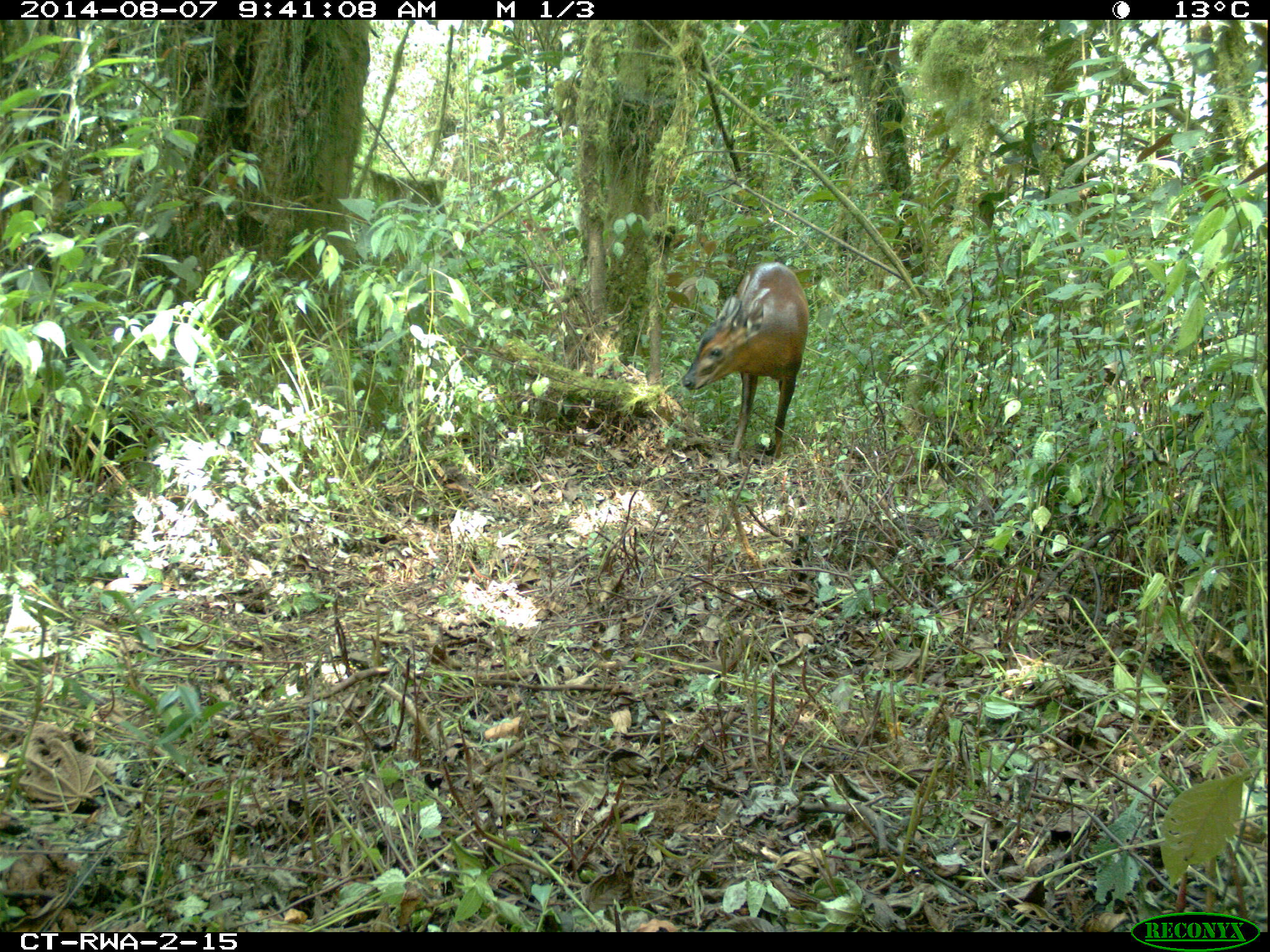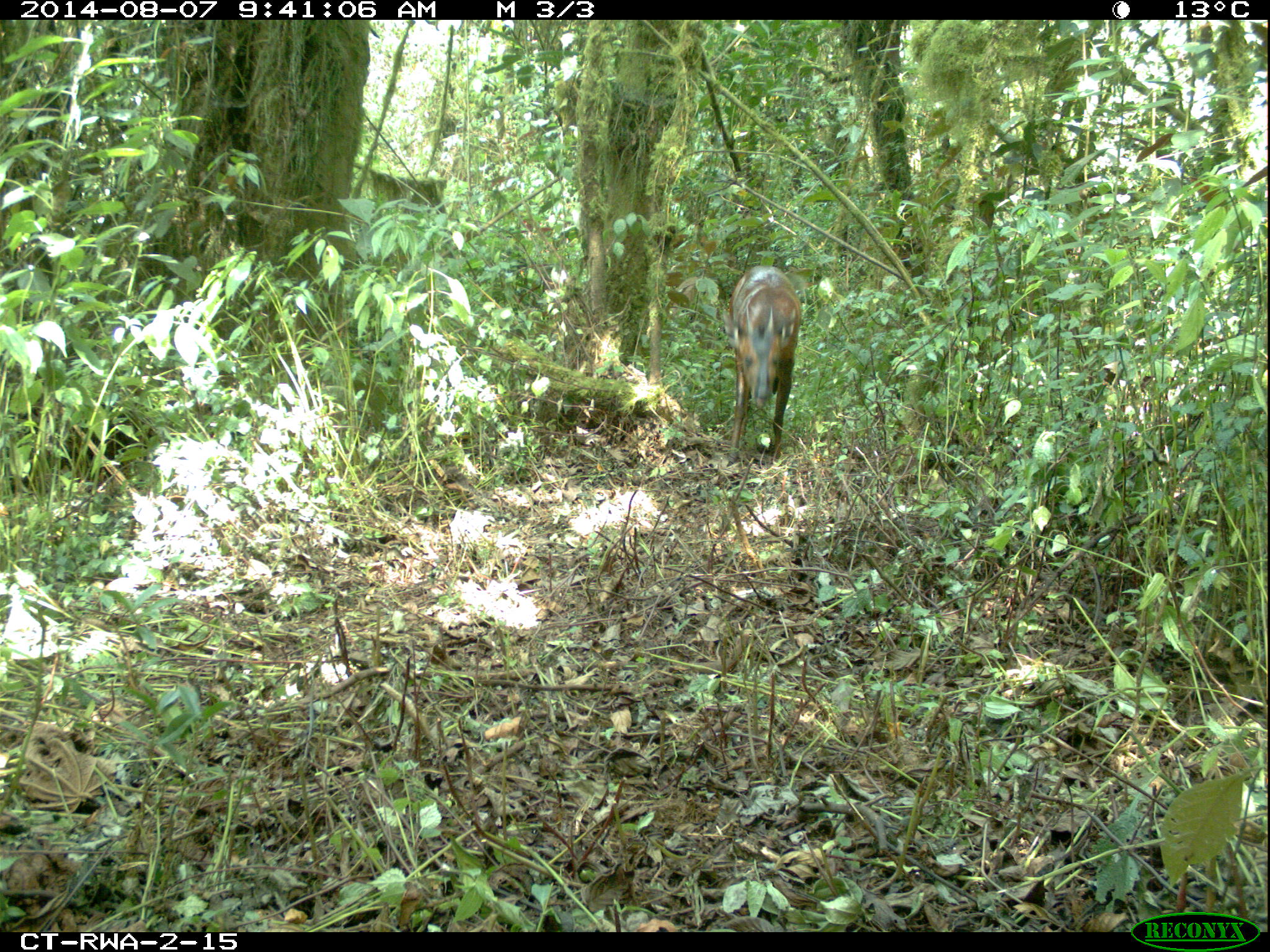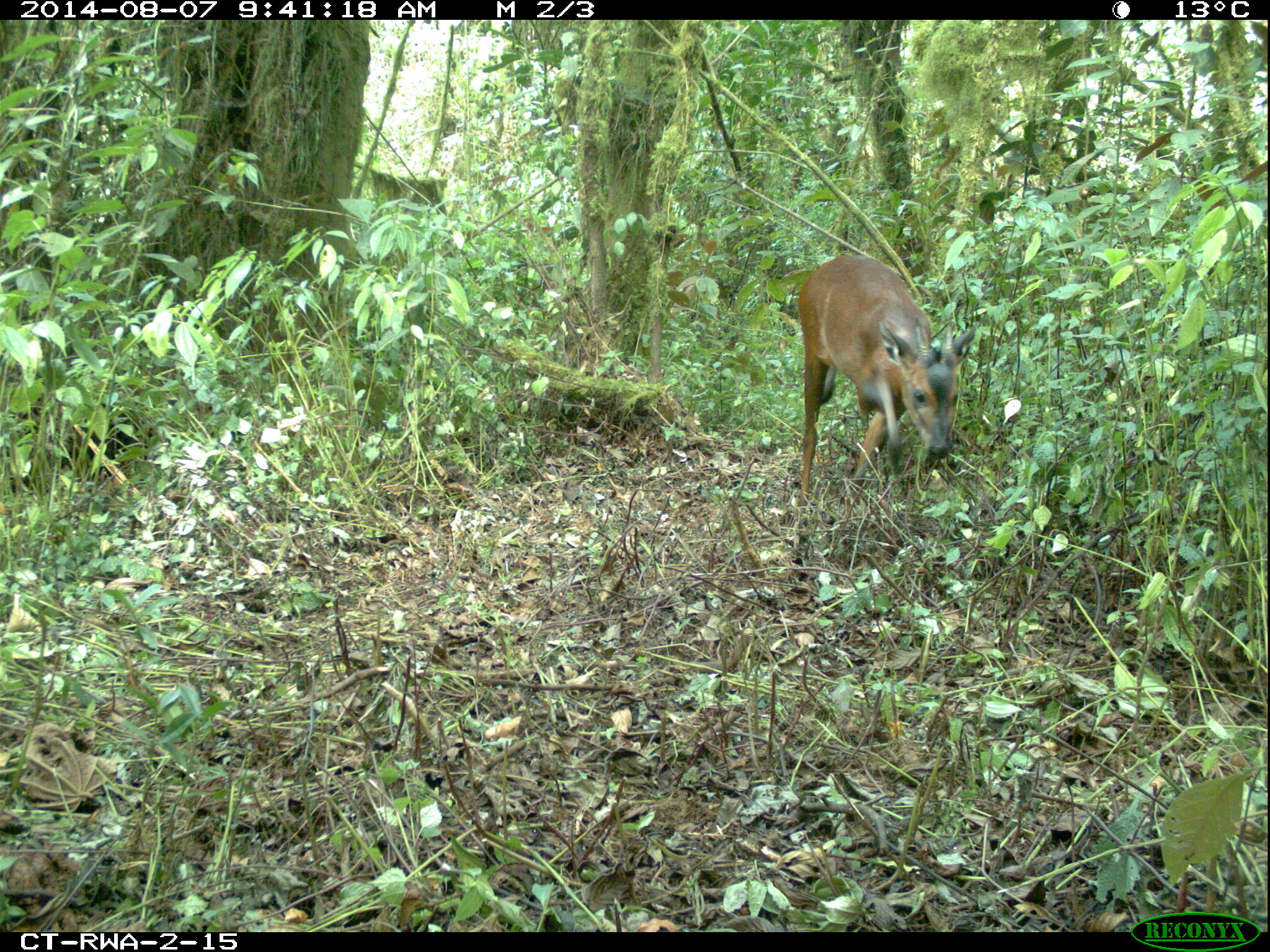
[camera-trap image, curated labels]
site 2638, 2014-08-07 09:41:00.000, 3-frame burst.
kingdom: Animalia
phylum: Chordata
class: Mammalia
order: Artiodactyla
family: Bovidae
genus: Cephalophus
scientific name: Cephalophus nigrifrons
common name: black-fronted duiker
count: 1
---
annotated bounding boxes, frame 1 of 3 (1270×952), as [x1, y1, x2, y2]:
cephalophus nigrifrons: [678, 253, 815, 473]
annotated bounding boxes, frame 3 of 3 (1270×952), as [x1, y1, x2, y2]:
cephalophus nigrifrons: [792, 249, 980, 516]